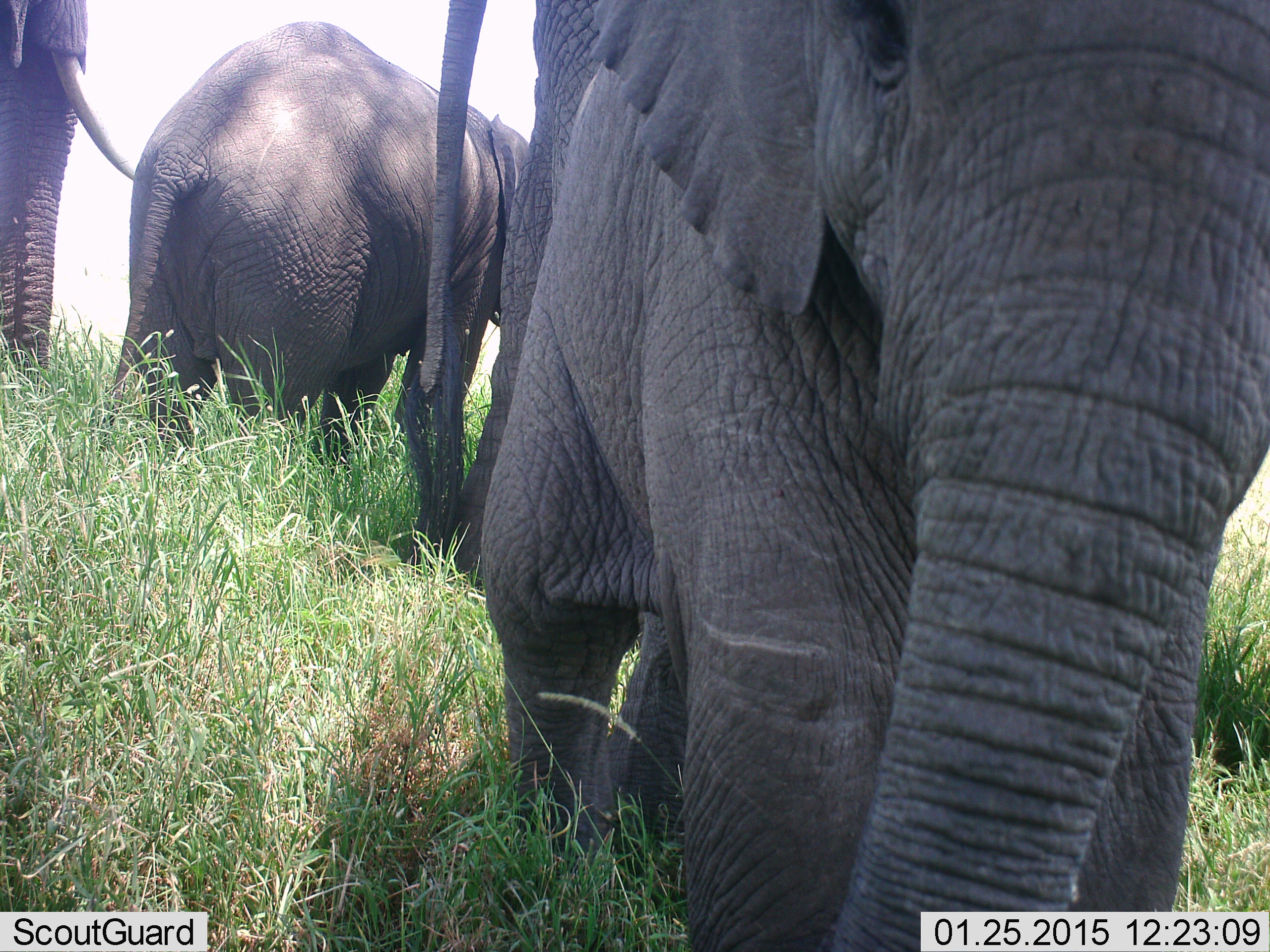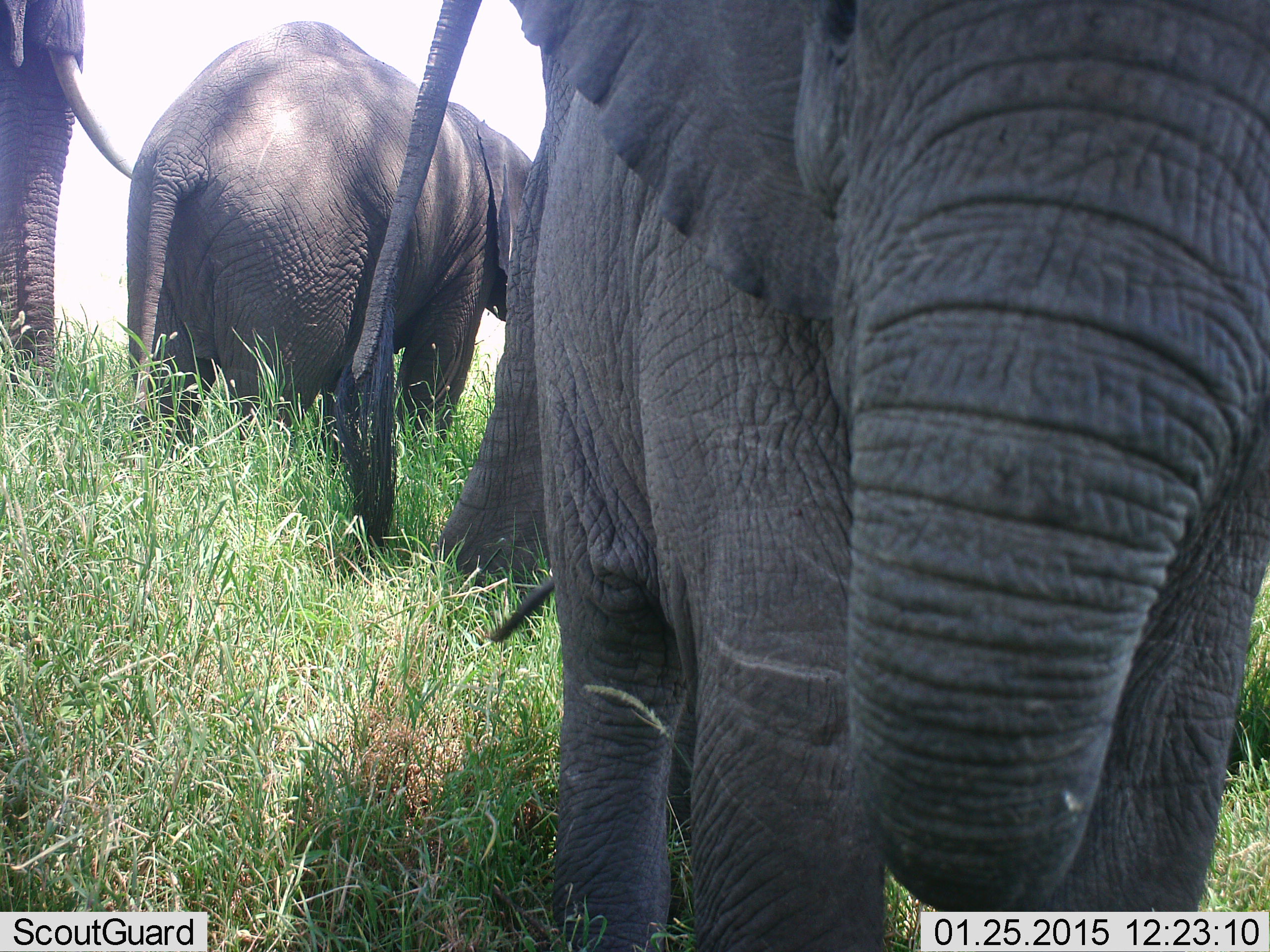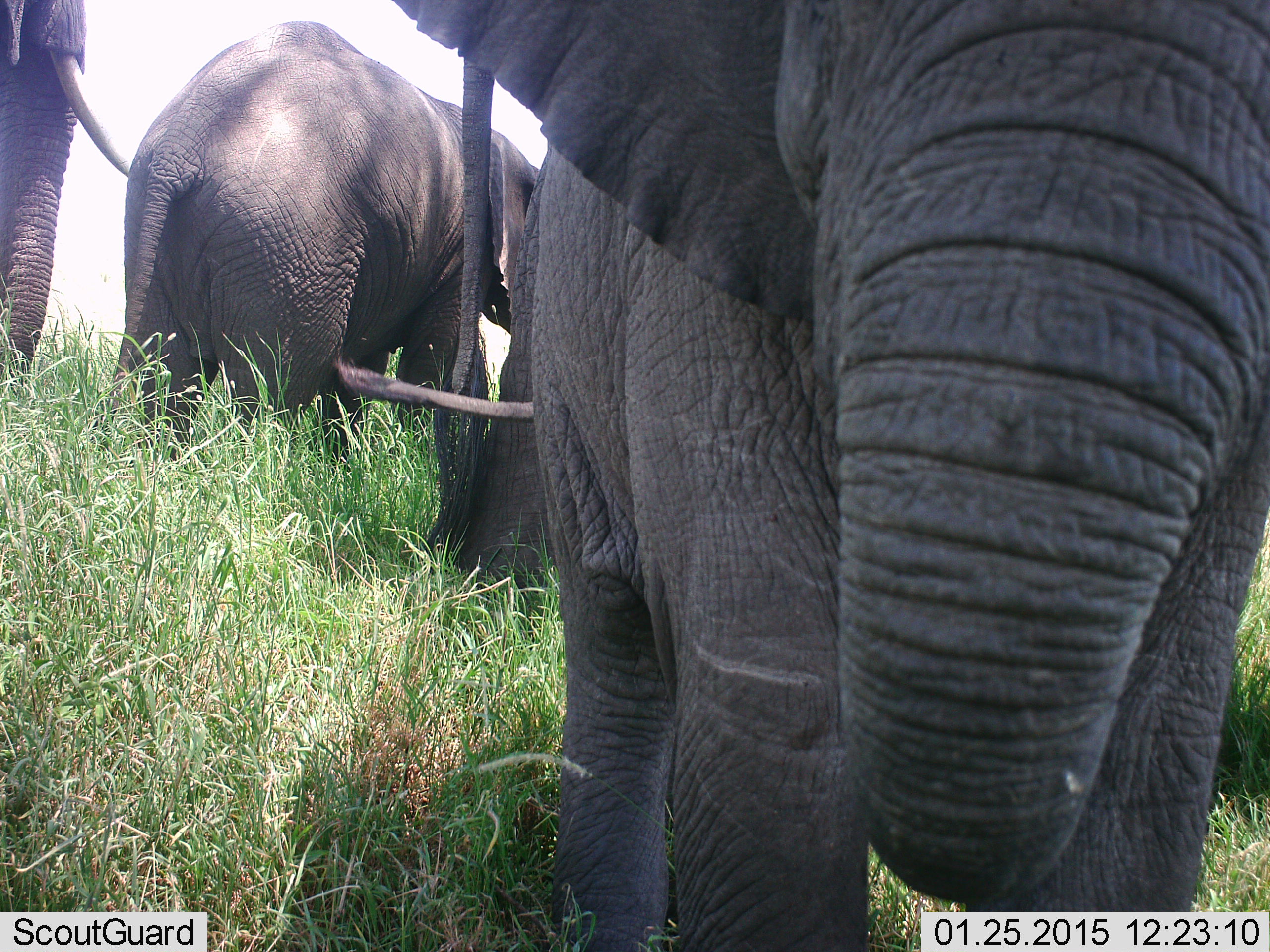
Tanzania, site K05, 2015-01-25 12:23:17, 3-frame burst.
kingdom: Animalia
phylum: Chordata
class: Mammalia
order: Proboscidea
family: Elephantidae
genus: Loxodonta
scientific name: Loxodonta africana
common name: african bush elephant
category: elephant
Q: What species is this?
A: Elephant (african bush elephant) (Loxodonta africana).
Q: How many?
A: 4.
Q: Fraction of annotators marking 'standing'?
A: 70%.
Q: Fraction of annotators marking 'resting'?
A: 0%.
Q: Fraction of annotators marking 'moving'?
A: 40%.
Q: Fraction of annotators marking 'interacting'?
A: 0%.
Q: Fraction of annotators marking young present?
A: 50%.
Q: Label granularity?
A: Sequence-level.